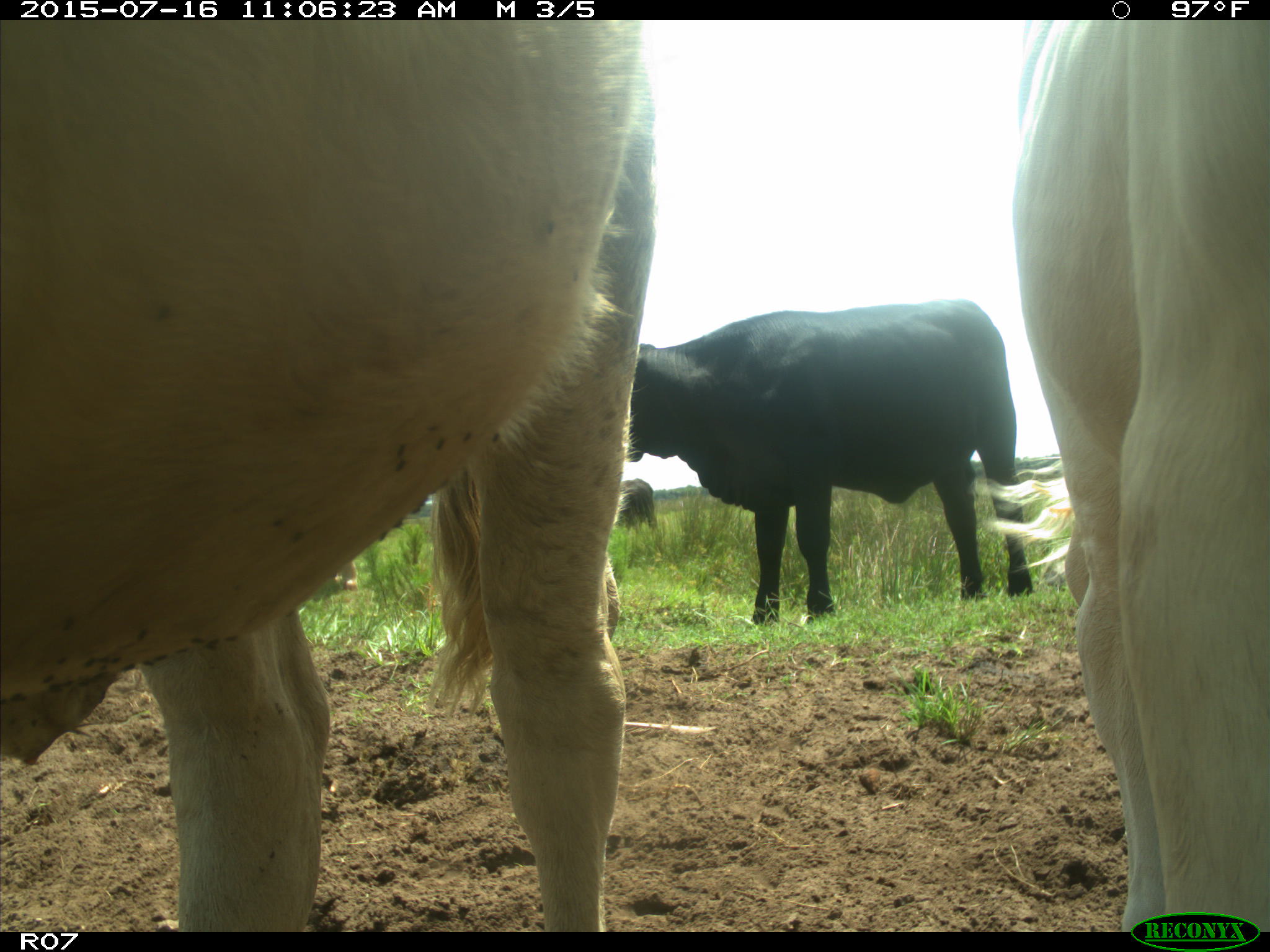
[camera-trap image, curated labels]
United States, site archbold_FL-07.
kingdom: Animalia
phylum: Chordata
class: Mammalia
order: Artiodactyla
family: Bovidae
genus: Bos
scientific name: Bos taurus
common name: domestic cow